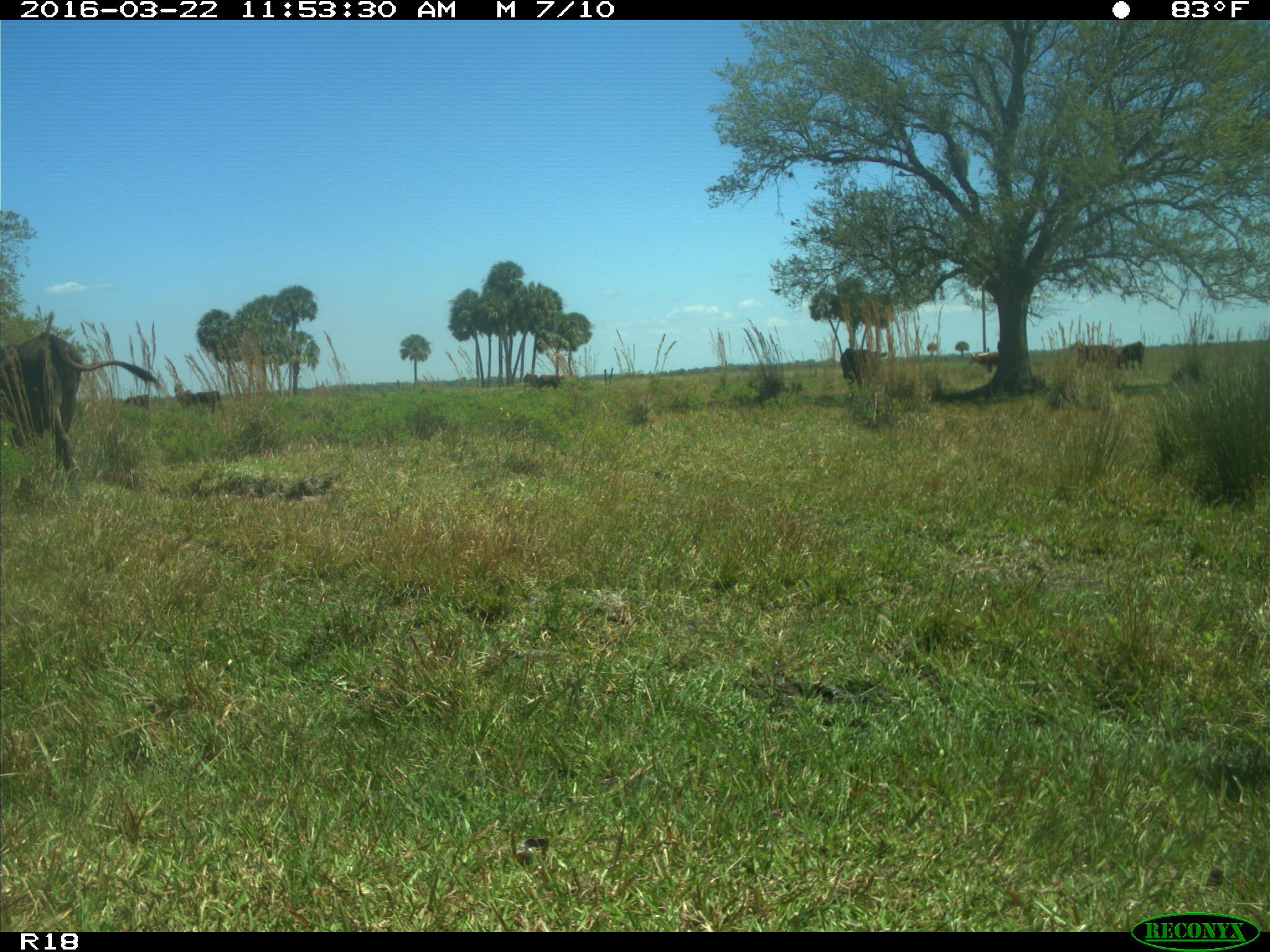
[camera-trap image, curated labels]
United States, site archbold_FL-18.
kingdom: Animalia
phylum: Chordata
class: Mammalia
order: Artiodactyla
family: Bovidae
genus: Bos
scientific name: Bos taurus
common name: domestic cow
Bos taurus (domestic cow).